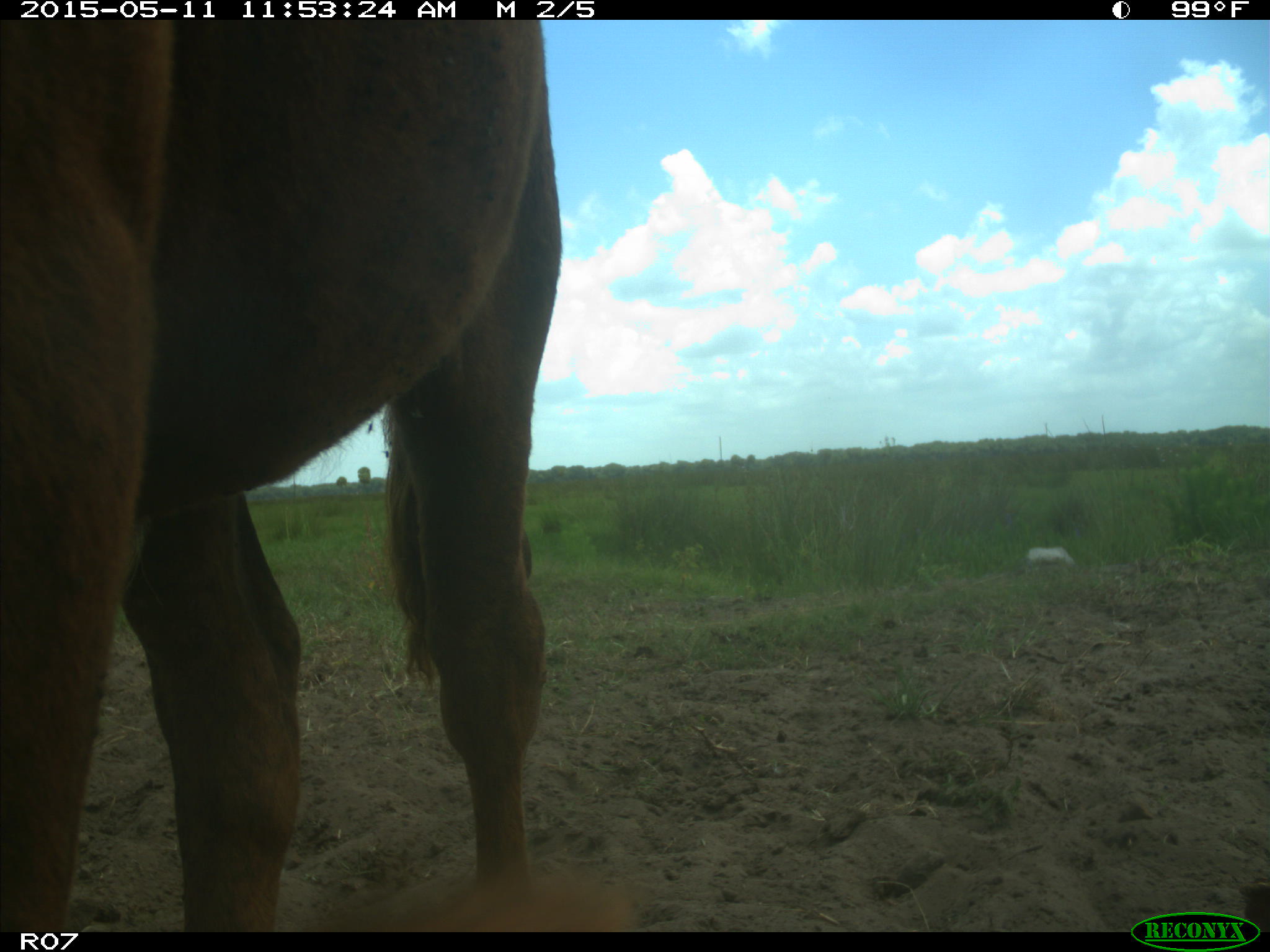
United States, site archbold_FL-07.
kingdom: Animalia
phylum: Chordata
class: Mammalia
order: Artiodactyla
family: Bovidae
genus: Bos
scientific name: Bos taurus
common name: domestic cow